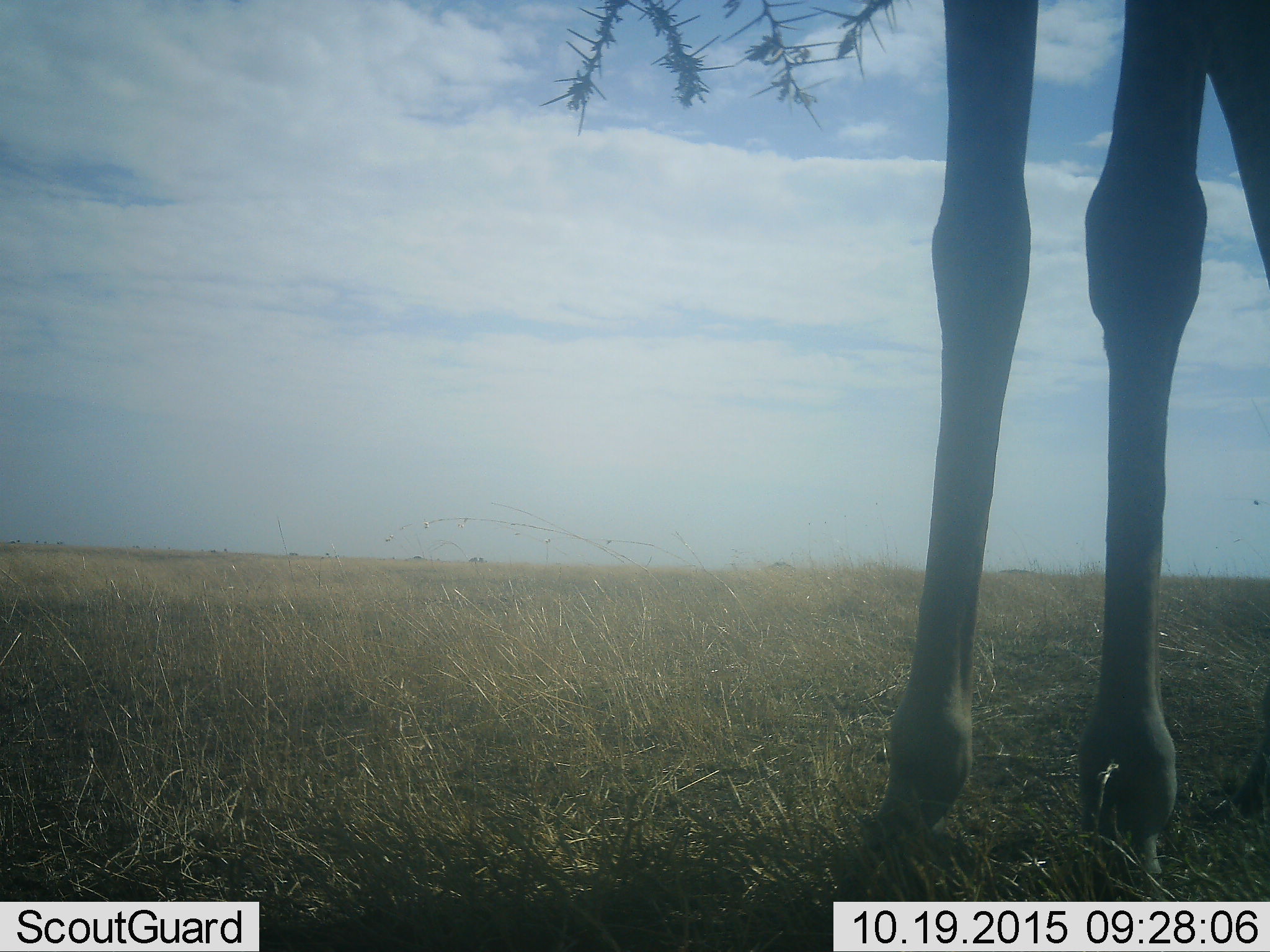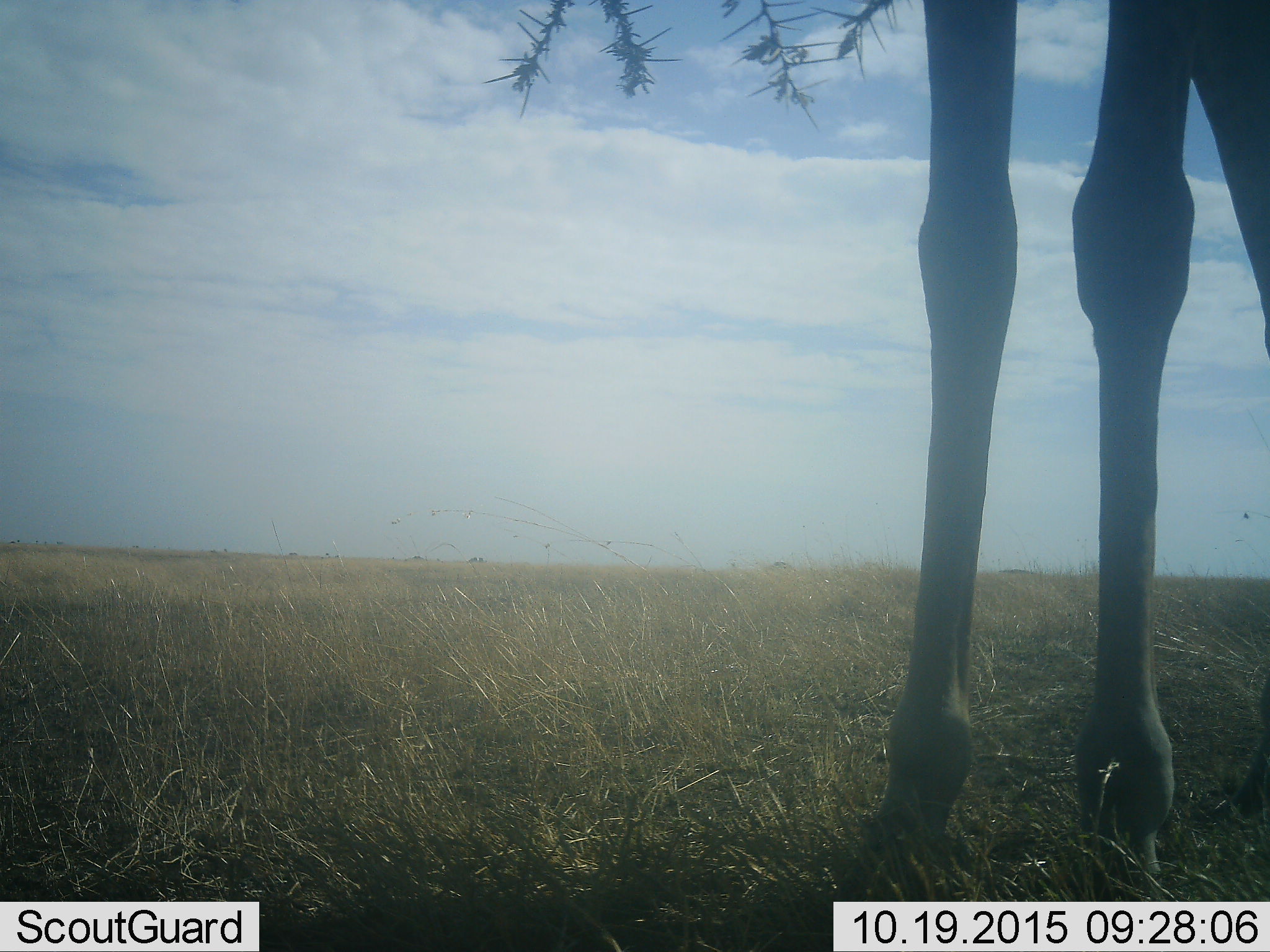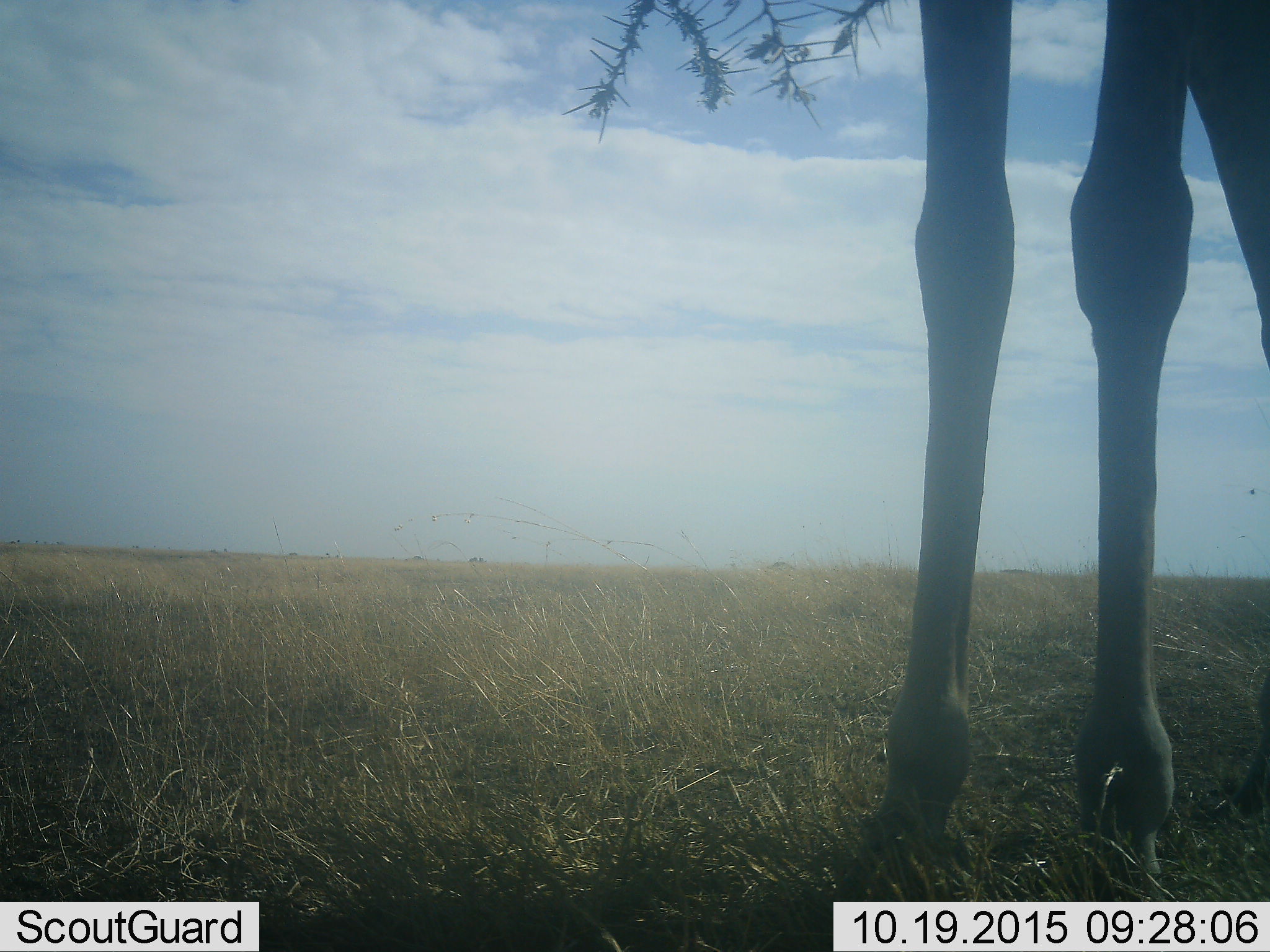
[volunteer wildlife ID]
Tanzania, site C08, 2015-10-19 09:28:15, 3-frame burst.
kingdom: Animalia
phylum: Chordata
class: Mammalia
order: Artiodactyla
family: Giraffidae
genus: Giraffa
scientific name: Giraffa camelopardalis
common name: giraffe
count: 1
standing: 83%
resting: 0%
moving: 0%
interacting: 0%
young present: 0%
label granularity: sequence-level